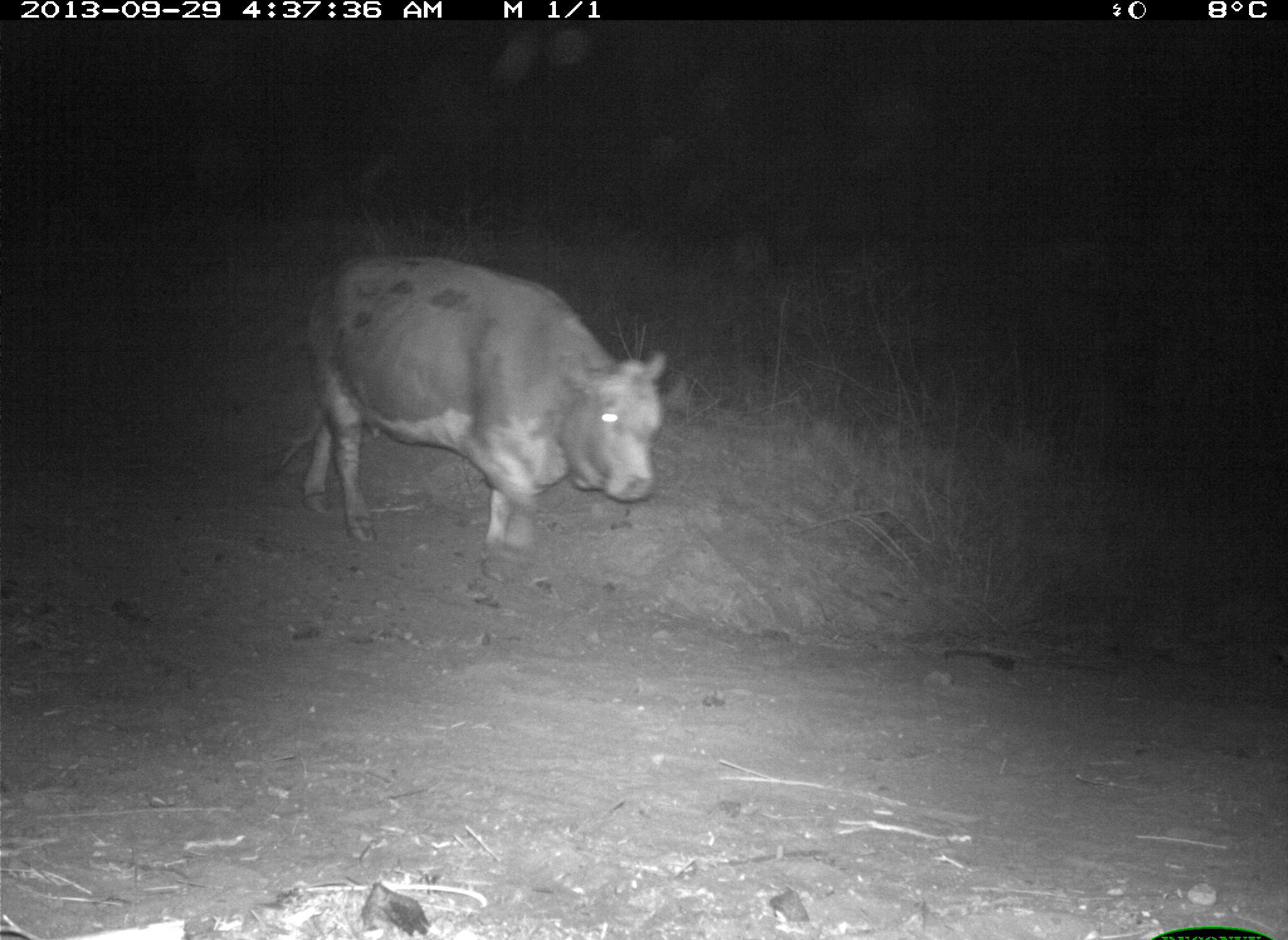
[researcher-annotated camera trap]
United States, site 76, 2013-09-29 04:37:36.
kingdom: Animalia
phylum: Chordata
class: Mammalia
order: Artiodactyla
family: Bovidae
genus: Bos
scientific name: Bos taurus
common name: cow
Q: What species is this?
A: Cow (Bos taurus).